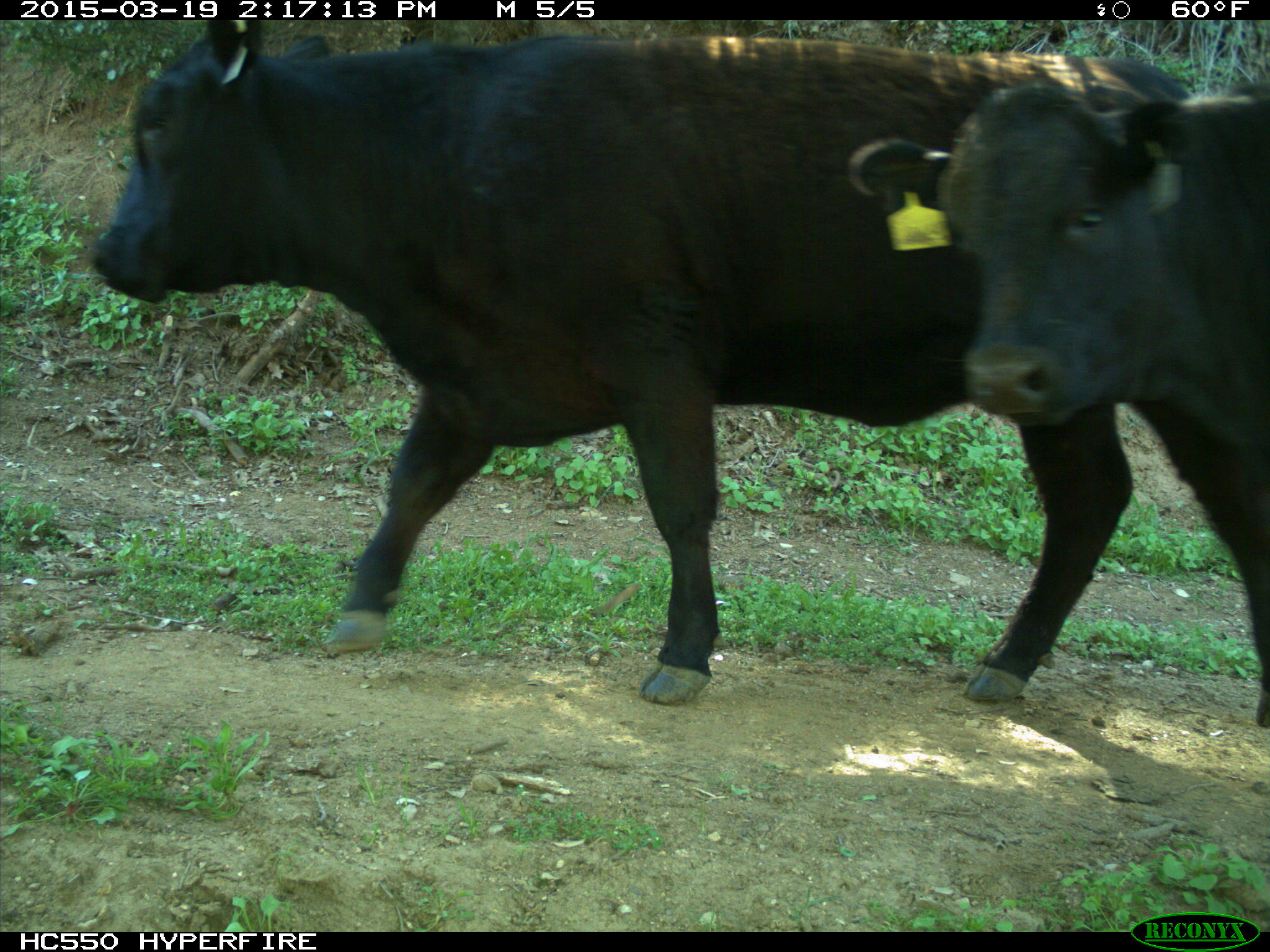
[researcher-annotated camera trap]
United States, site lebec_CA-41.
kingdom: Animalia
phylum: Chordata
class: Mammalia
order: Artiodactyla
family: Bovidae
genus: Bos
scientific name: Bos taurus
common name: domestic cow